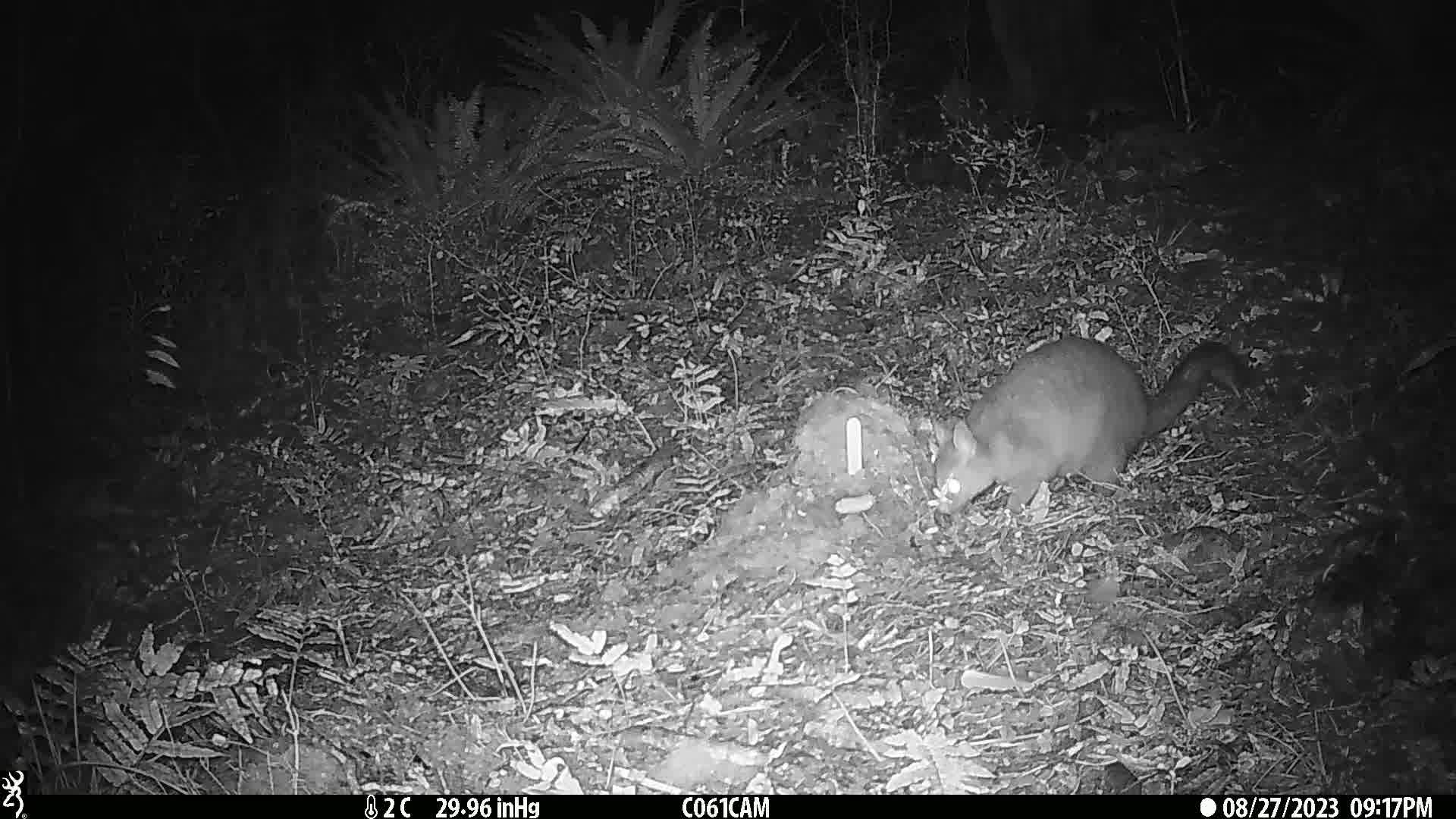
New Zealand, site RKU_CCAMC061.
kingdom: Animalia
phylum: Chordata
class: Mammalia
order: Diprotodontia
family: Phalangeridae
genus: Trichosurus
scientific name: Trichosurus vulpecula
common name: common brushtail possum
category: possum